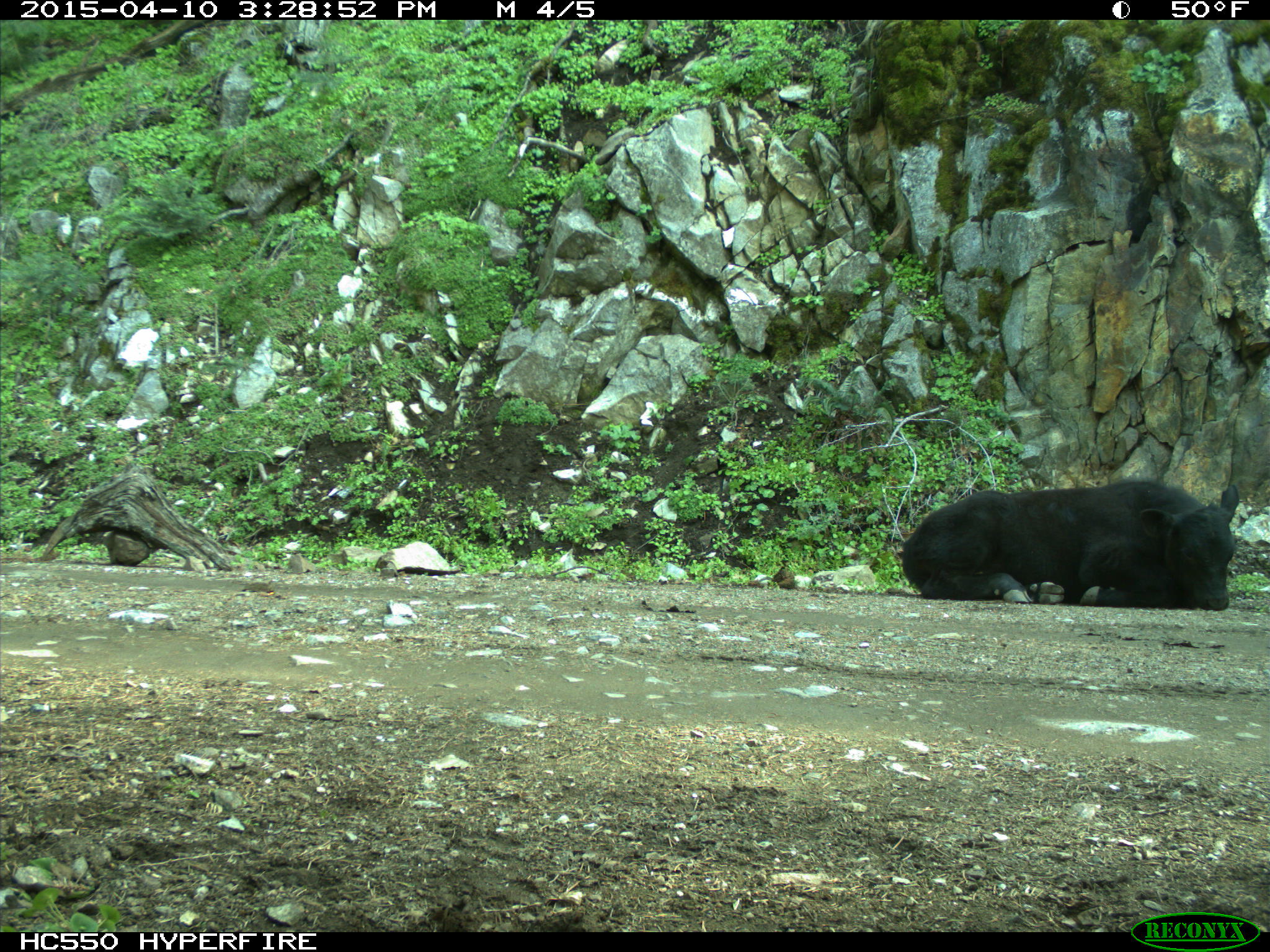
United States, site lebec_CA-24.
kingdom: Animalia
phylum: Chordata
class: Mammalia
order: Artiodactyla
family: Bovidae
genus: Bos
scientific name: Bos taurus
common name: domestic cow